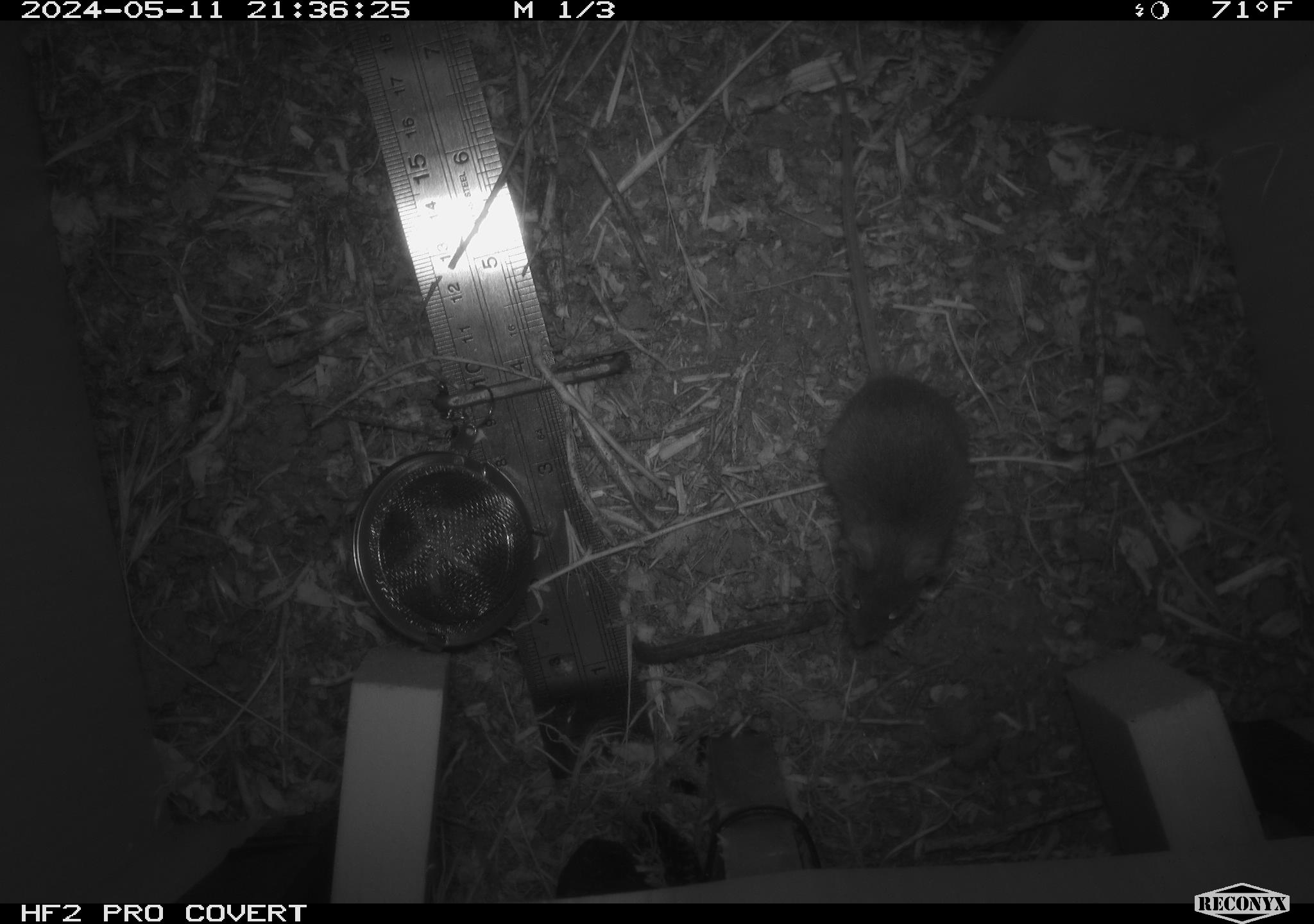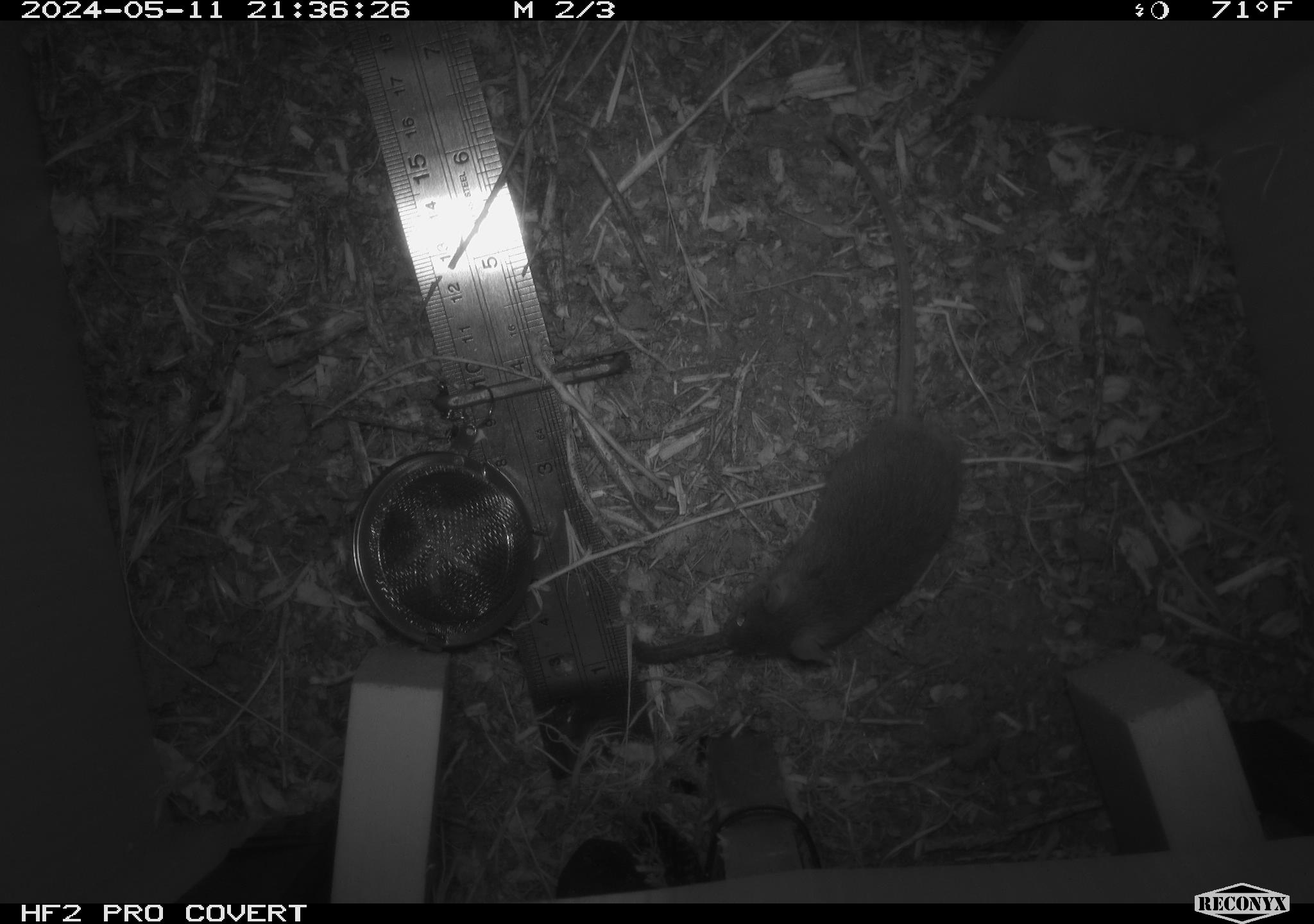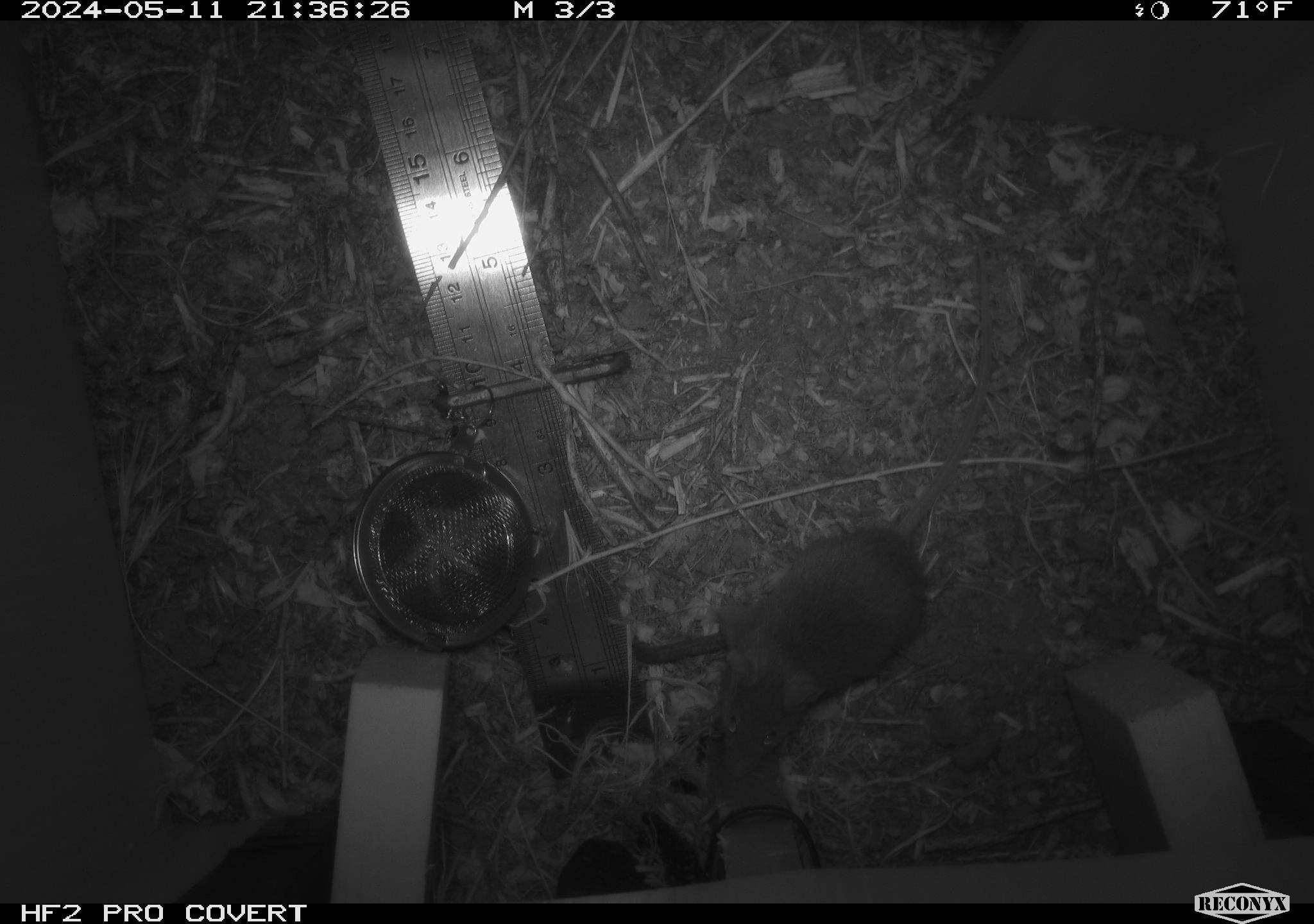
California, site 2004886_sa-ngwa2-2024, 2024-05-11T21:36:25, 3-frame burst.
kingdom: Animalia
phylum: Chordata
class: Mammalia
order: Rodentia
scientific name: Rodentia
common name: mouse species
Mouse species (Rodentia).